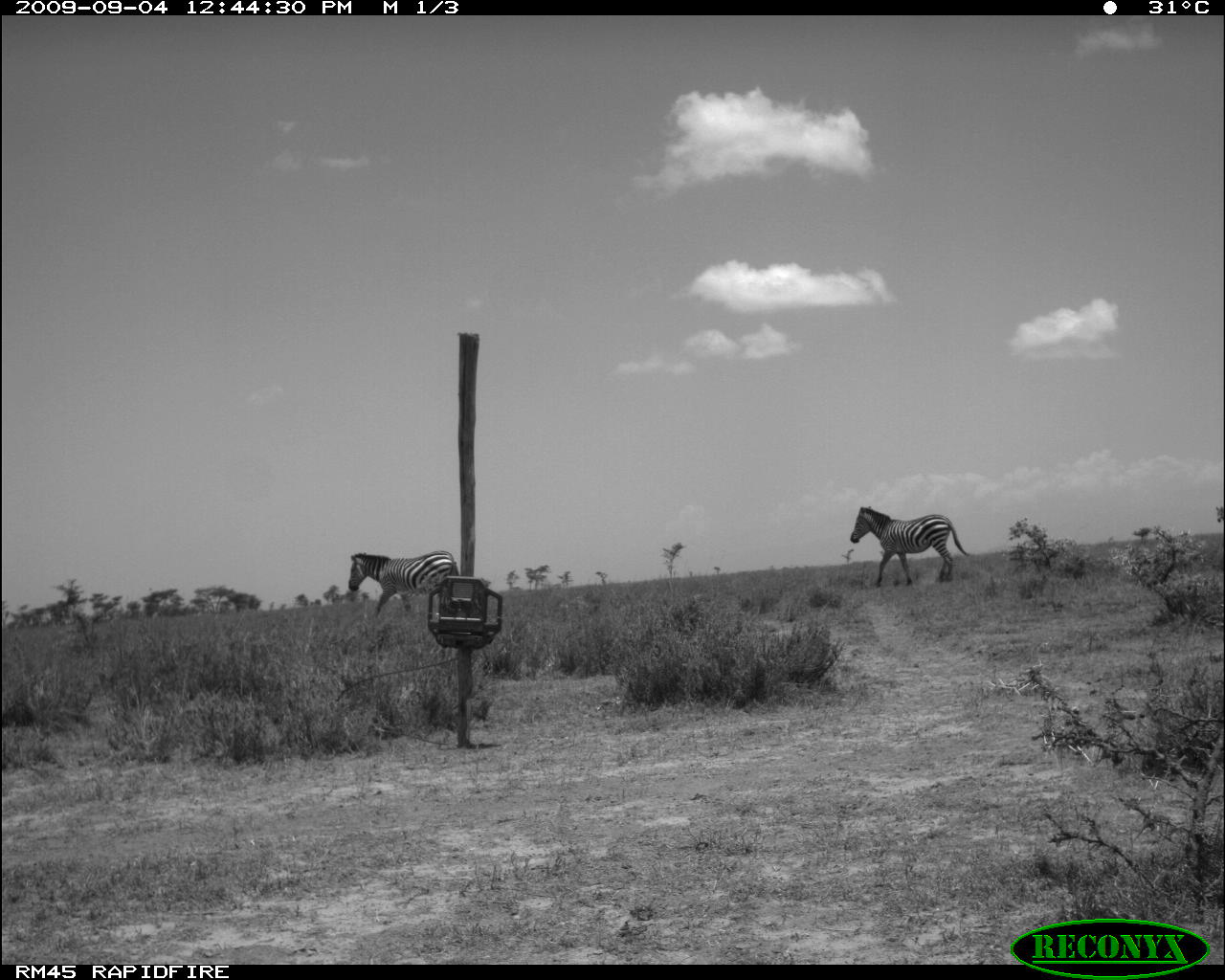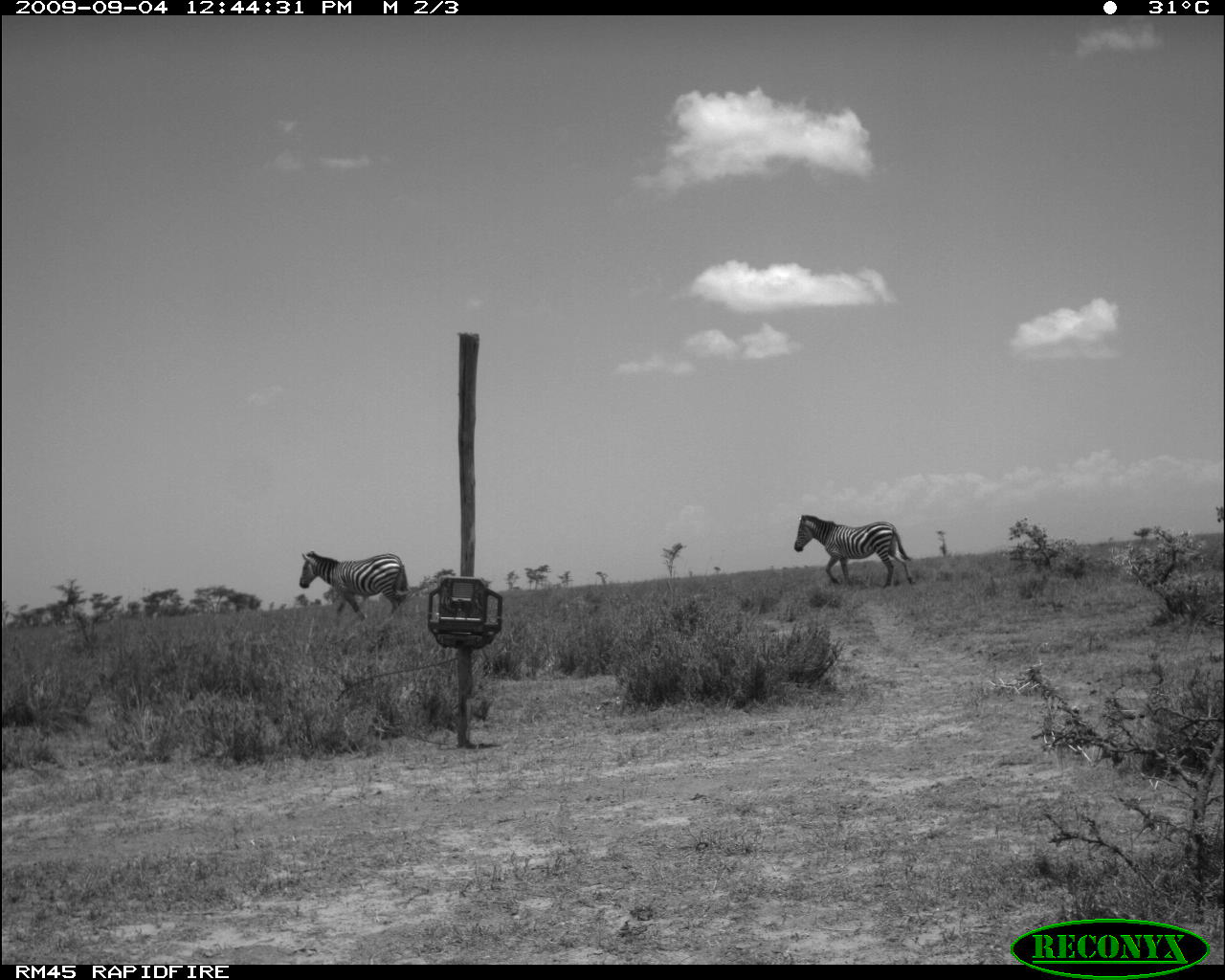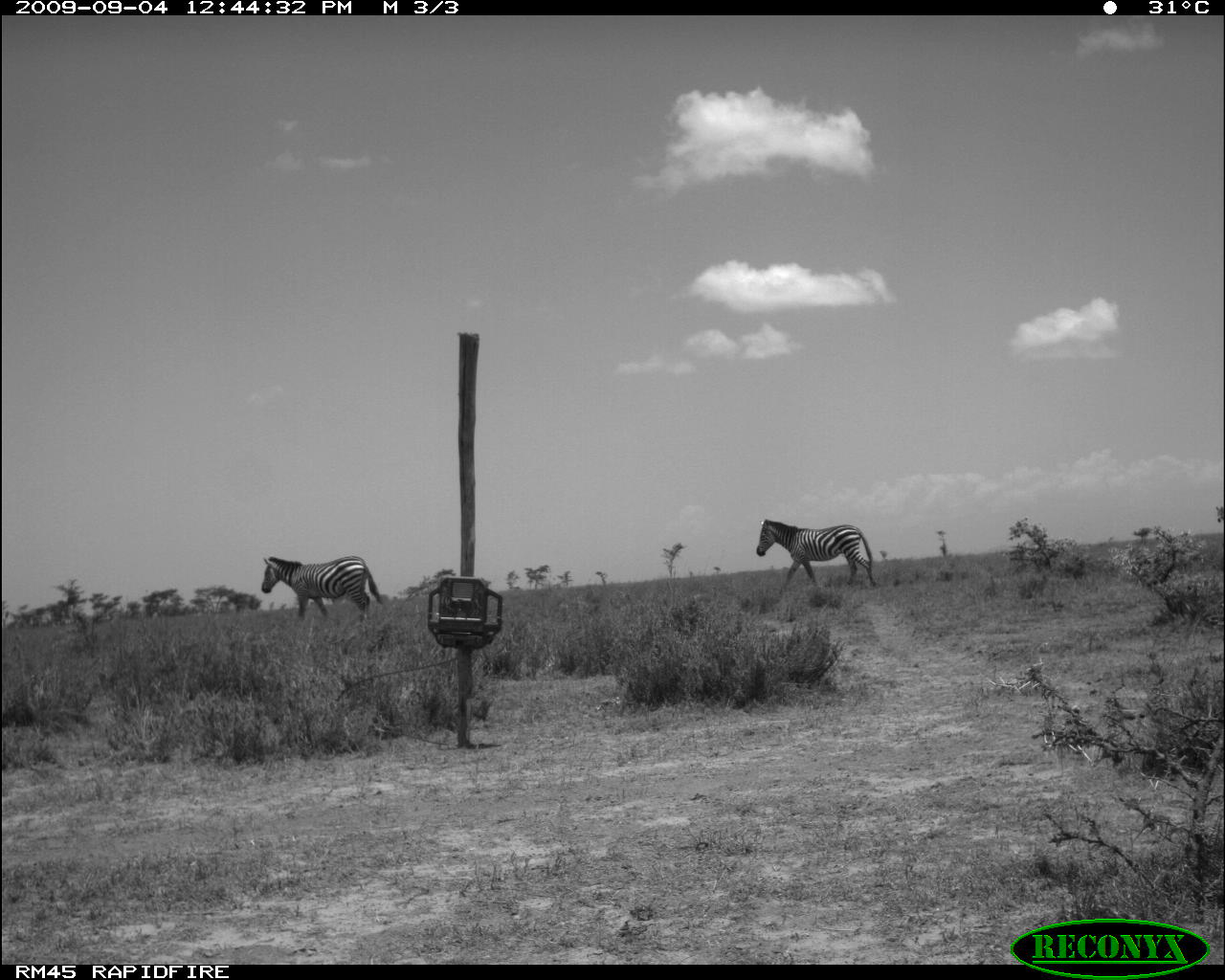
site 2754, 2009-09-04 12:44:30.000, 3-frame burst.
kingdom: Animalia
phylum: Chordata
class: Mammalia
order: Perissodactyla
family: Equidae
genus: Equus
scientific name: Equus quagga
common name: plains zebra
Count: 2.